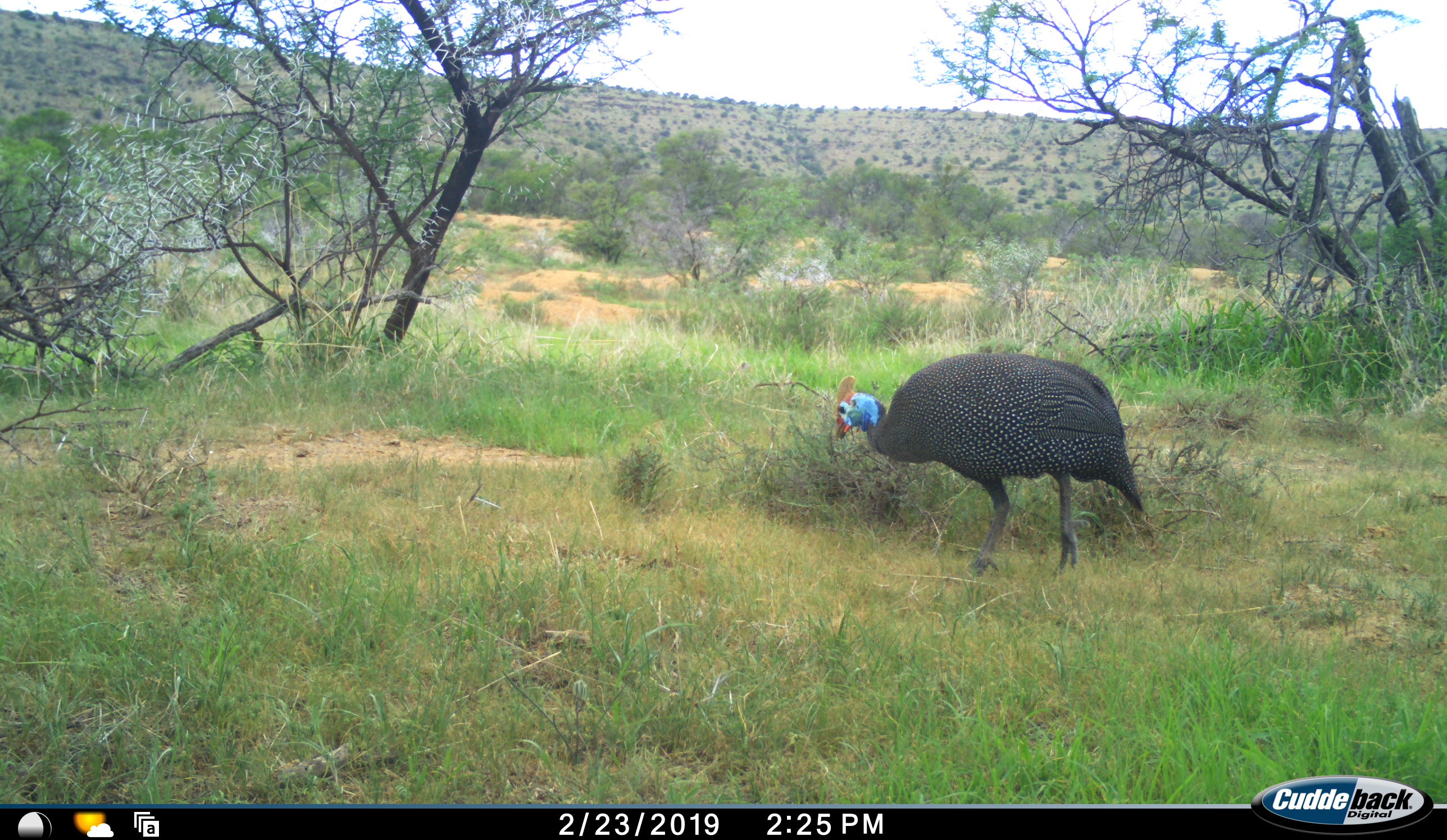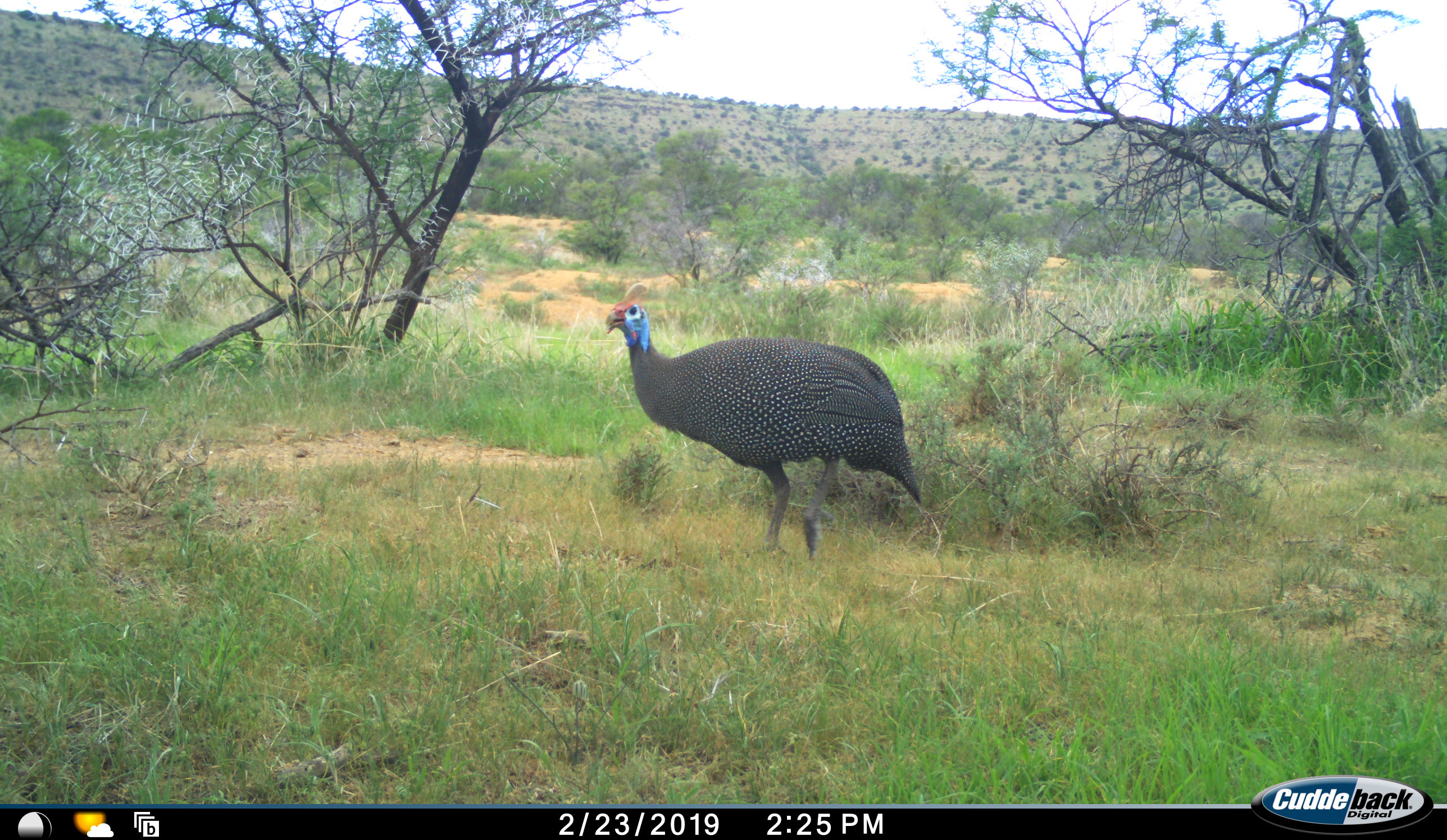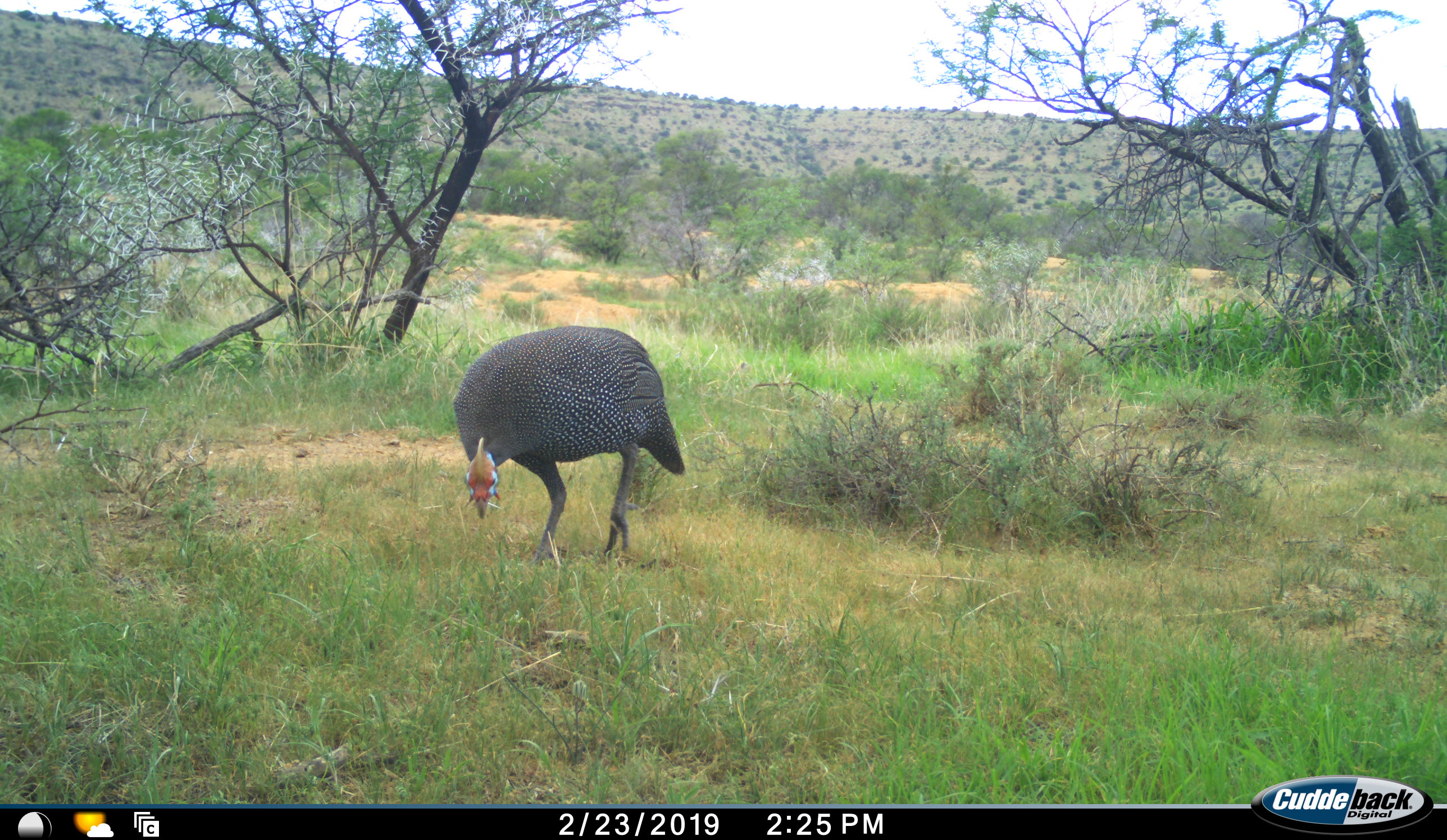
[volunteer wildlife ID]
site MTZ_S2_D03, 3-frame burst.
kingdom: Animalia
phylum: Chordata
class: Aves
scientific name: Aves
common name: bird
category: birdother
Birdother (bird) (Aves), count 1. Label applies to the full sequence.